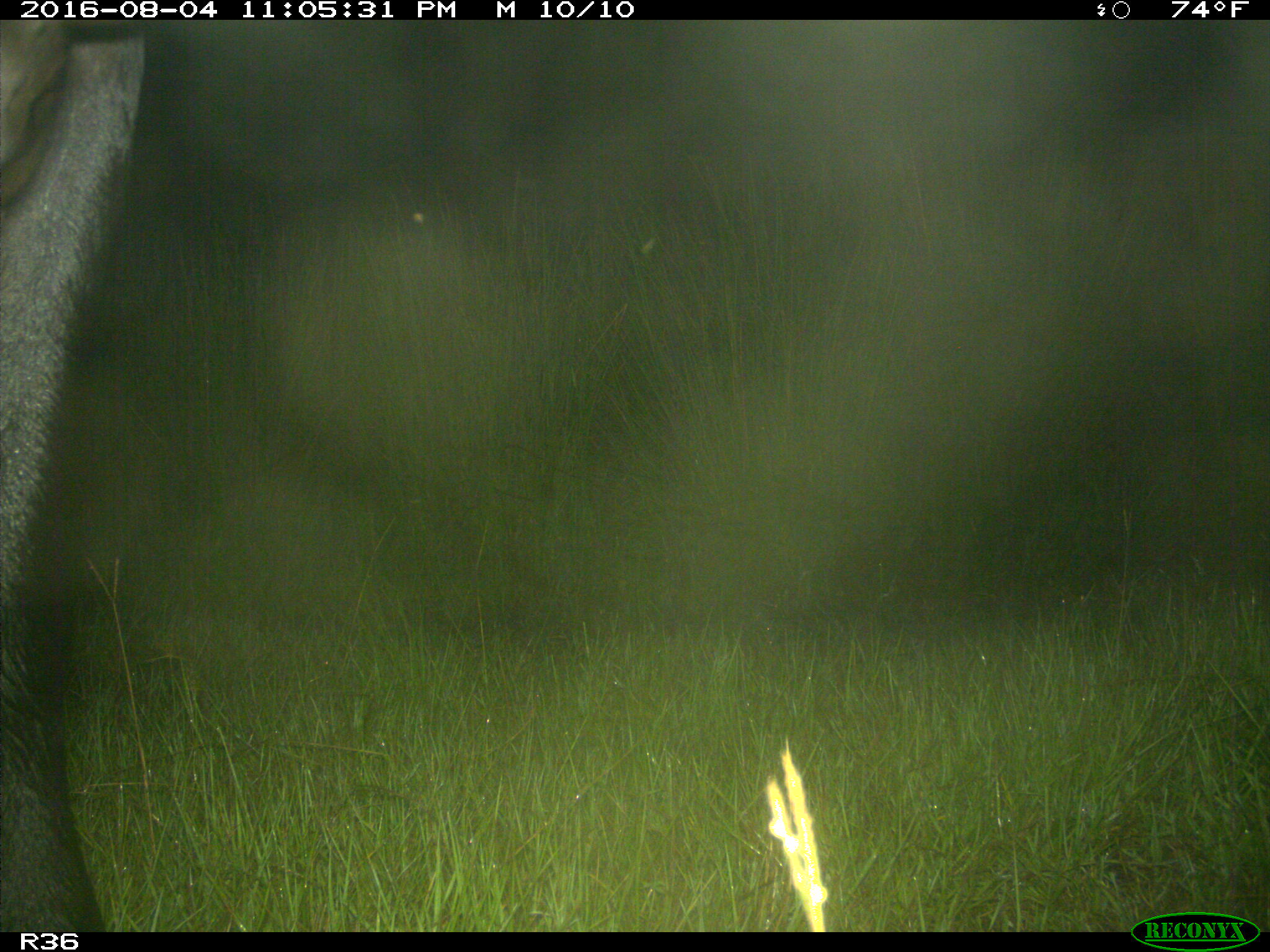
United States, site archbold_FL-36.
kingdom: Animalia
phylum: Chordata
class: Mammalia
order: Artiodactyla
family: Bovidae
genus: Bos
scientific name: Bos taurus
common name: domestic cow